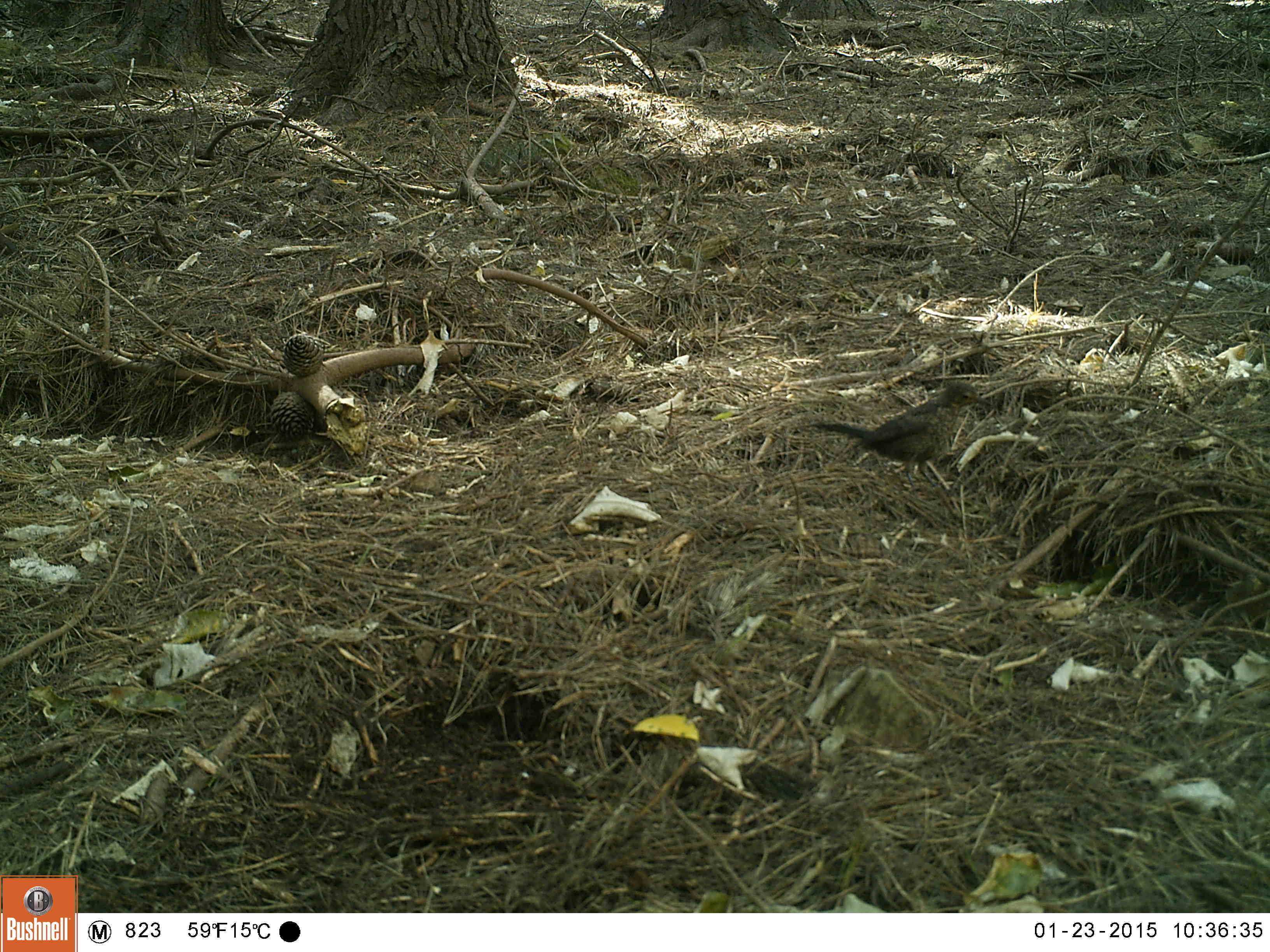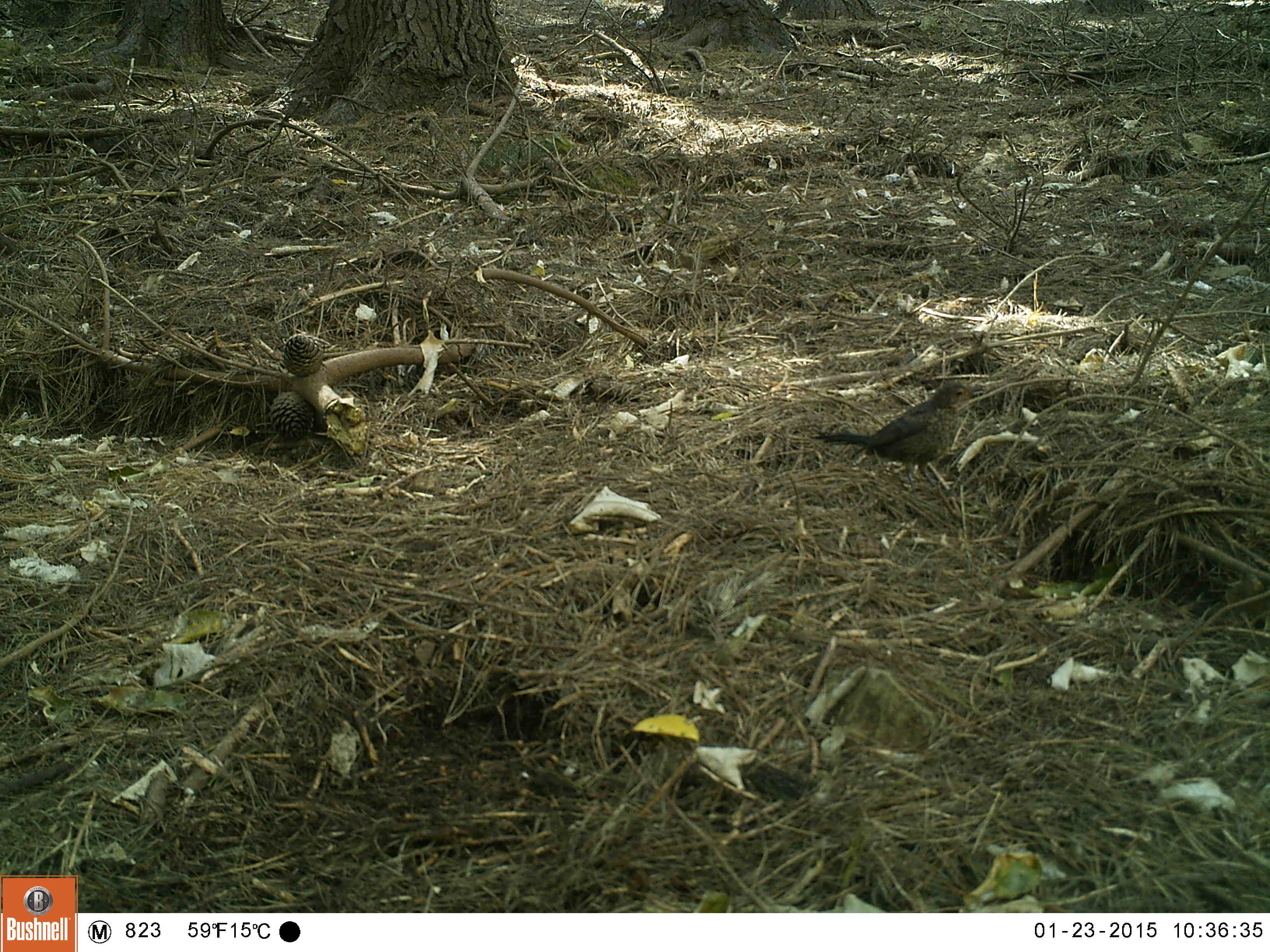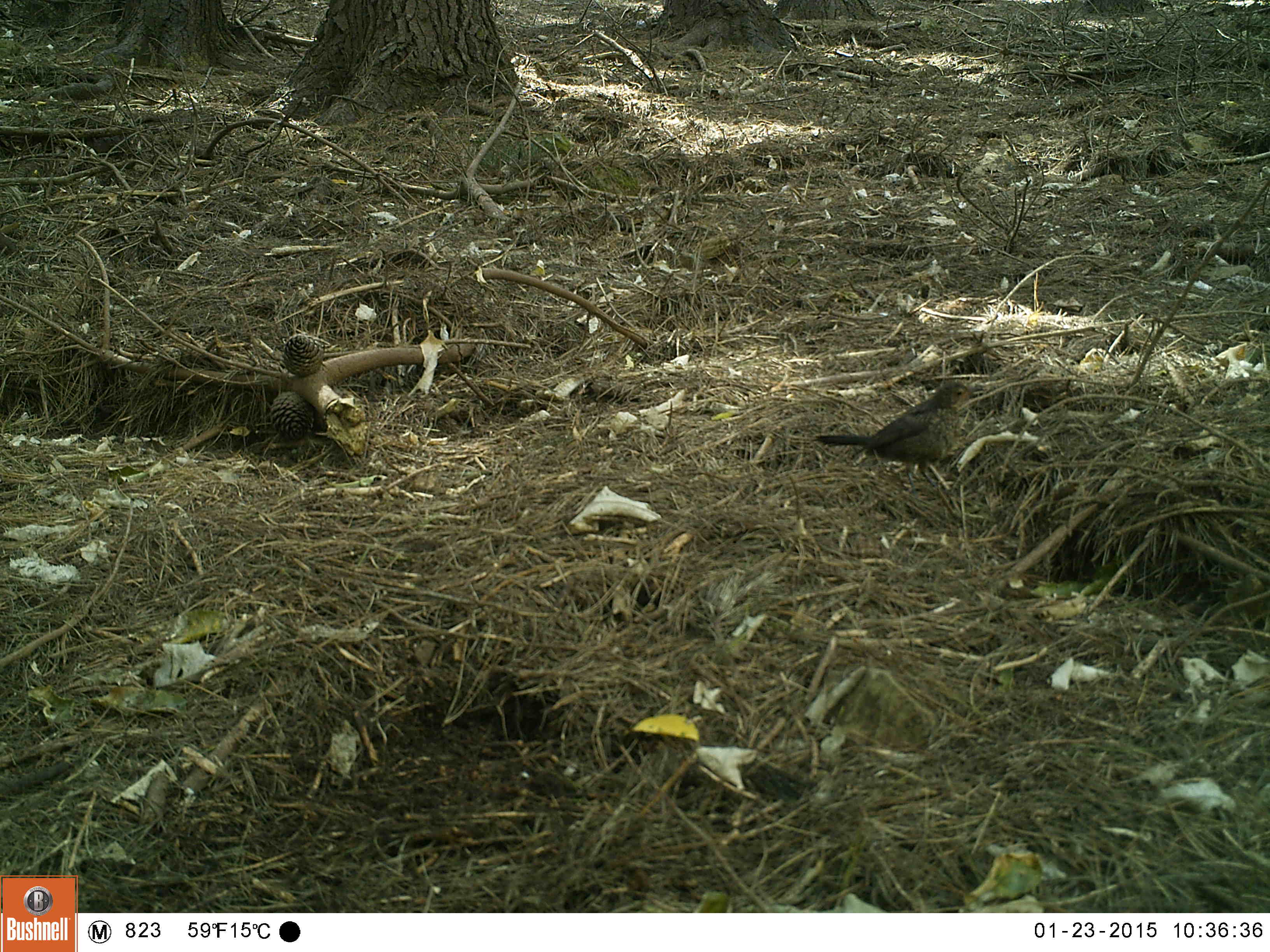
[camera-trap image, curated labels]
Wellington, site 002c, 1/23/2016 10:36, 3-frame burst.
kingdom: Animalia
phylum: Chordata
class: Aves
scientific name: Aves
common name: bird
Bird (Aves).